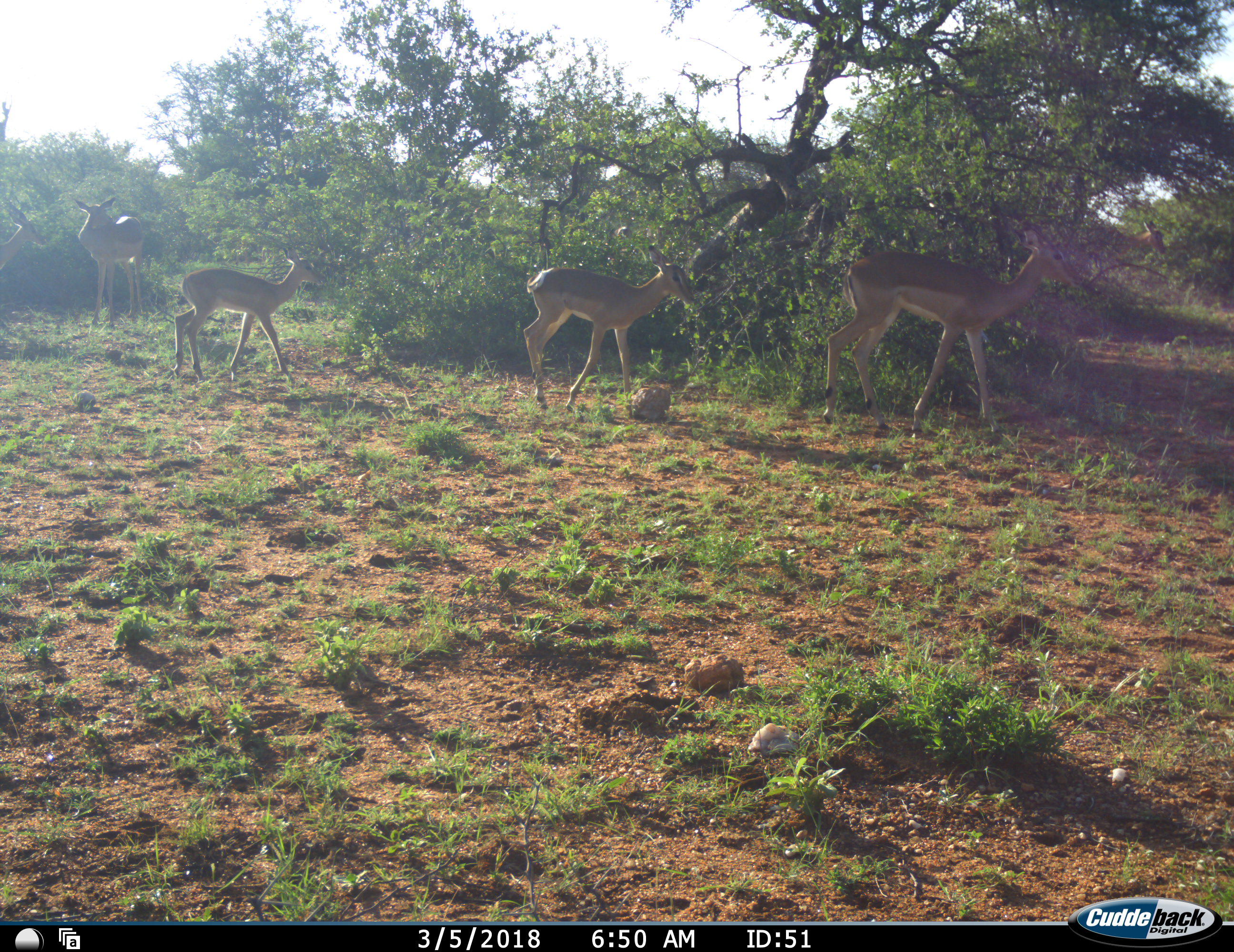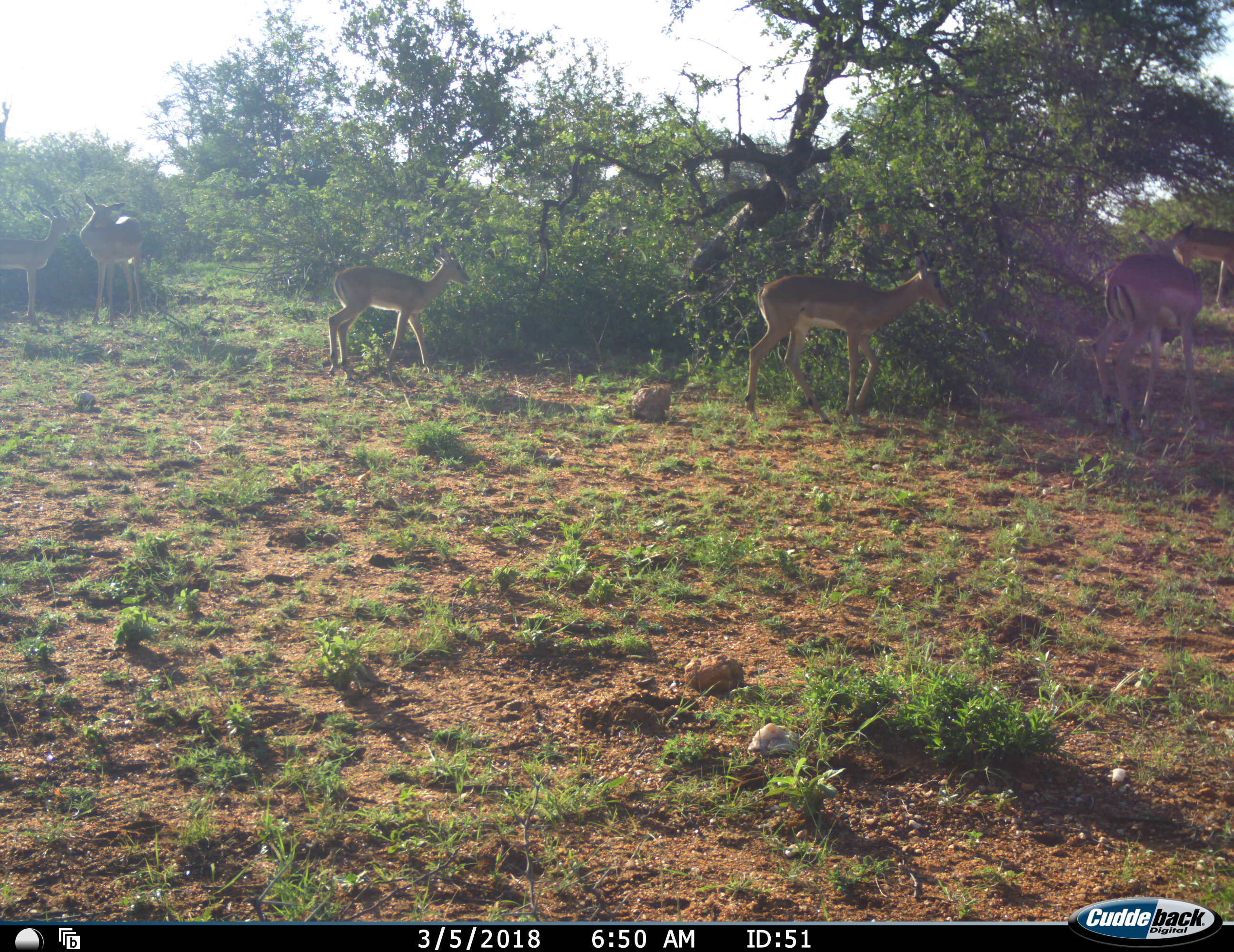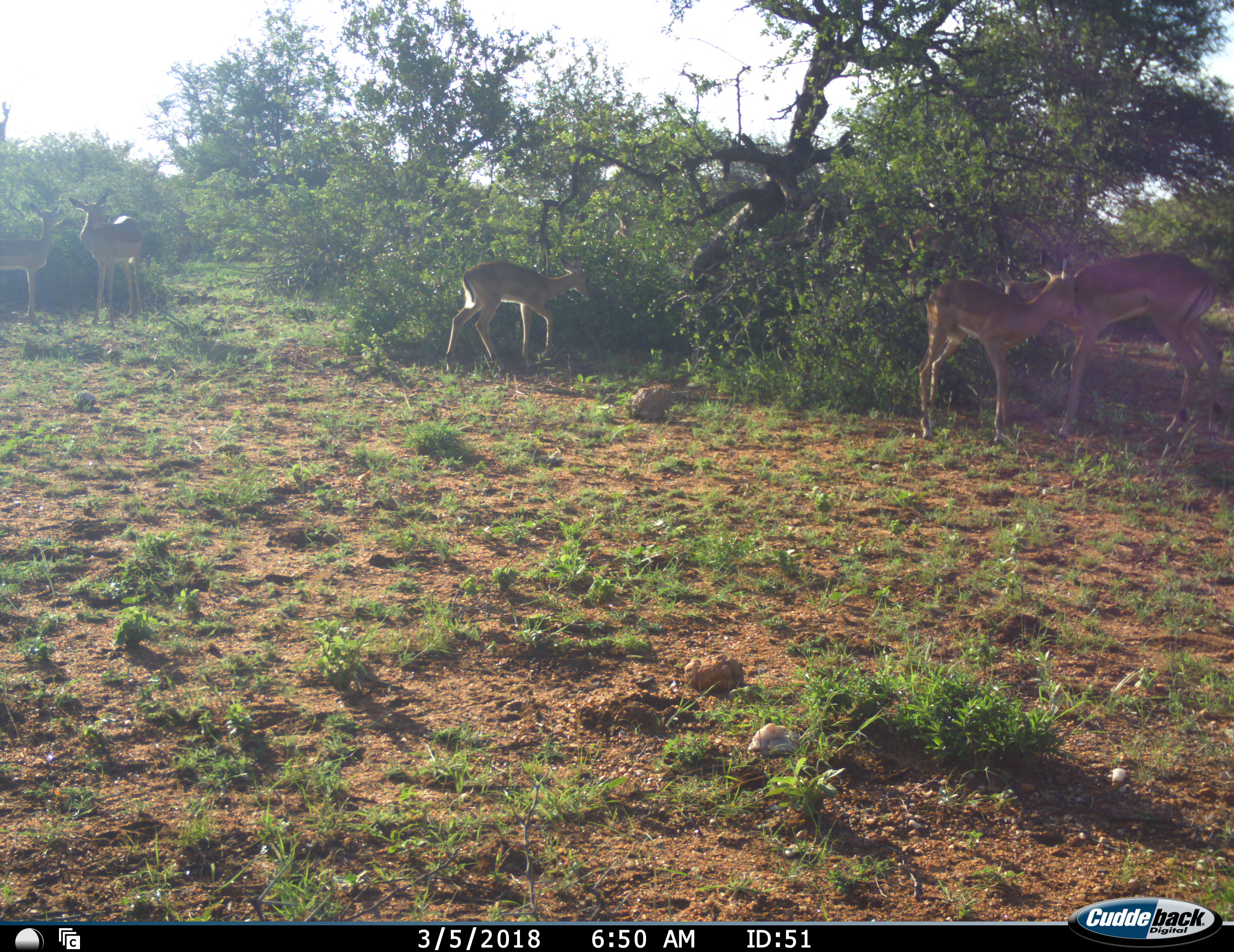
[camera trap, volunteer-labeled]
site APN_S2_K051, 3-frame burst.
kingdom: Animalia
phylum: Chordata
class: Mammalia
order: Artiodactyla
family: Bovidae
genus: Aepyceros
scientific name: Aepyceros melampus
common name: impala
Impala (Aepyceros melampus), count 7. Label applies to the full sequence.